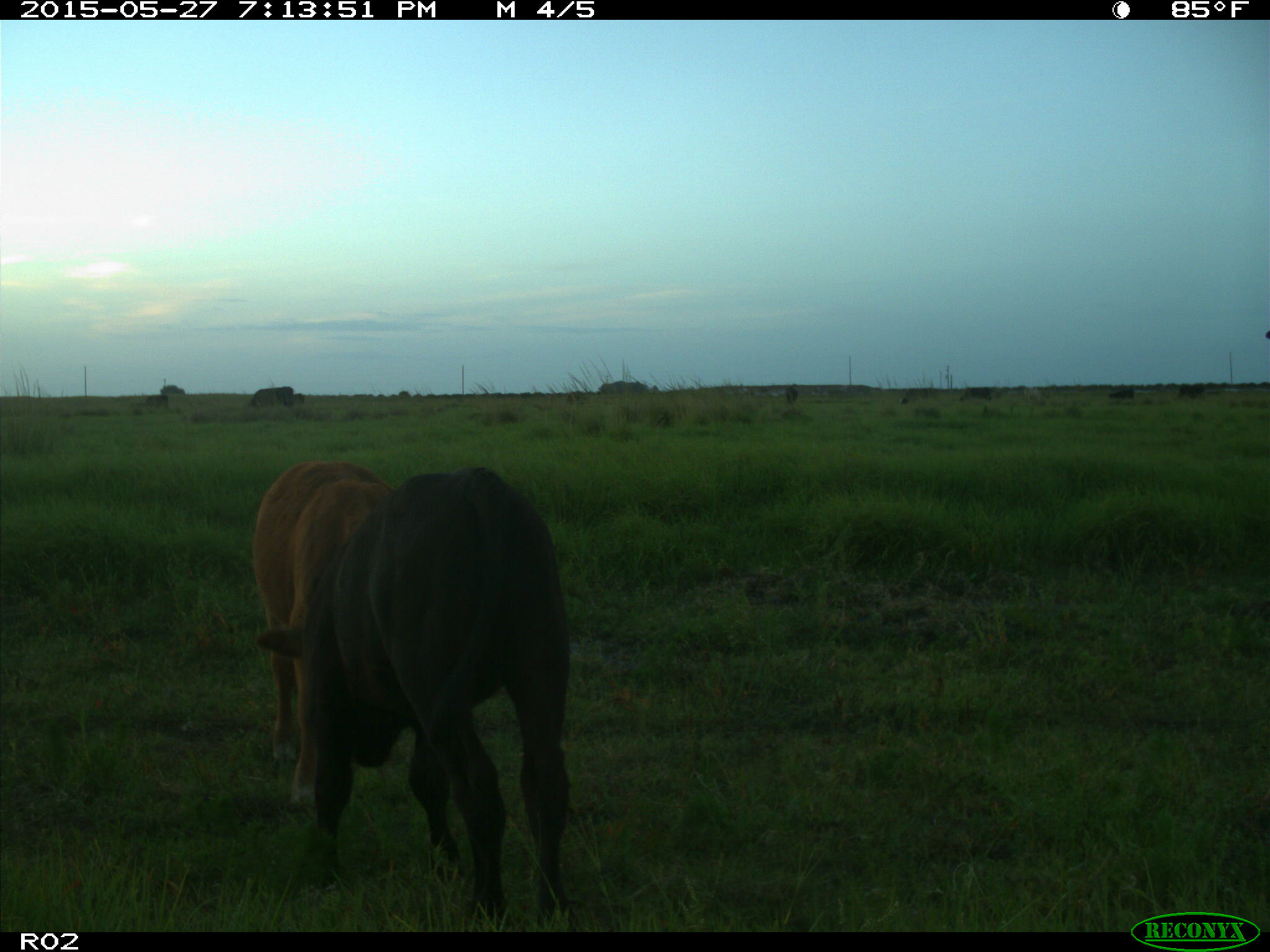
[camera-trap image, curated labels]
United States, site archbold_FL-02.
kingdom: Animalia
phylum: Chordata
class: Mammalia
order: Artiodactyla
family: Bovidae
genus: Bos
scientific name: Bos taurus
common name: domestic cow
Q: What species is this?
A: Bos taurus (domestic cow).